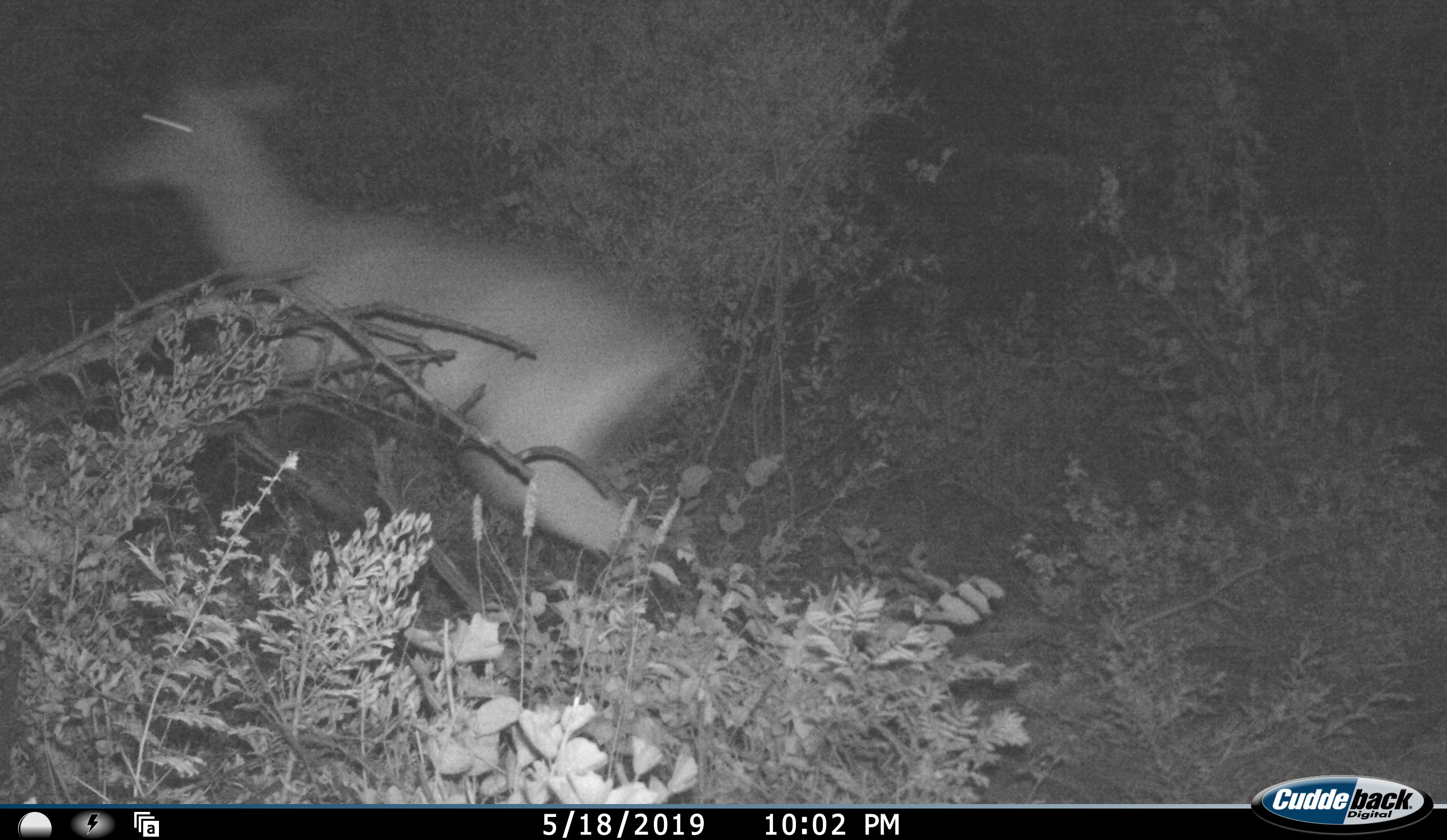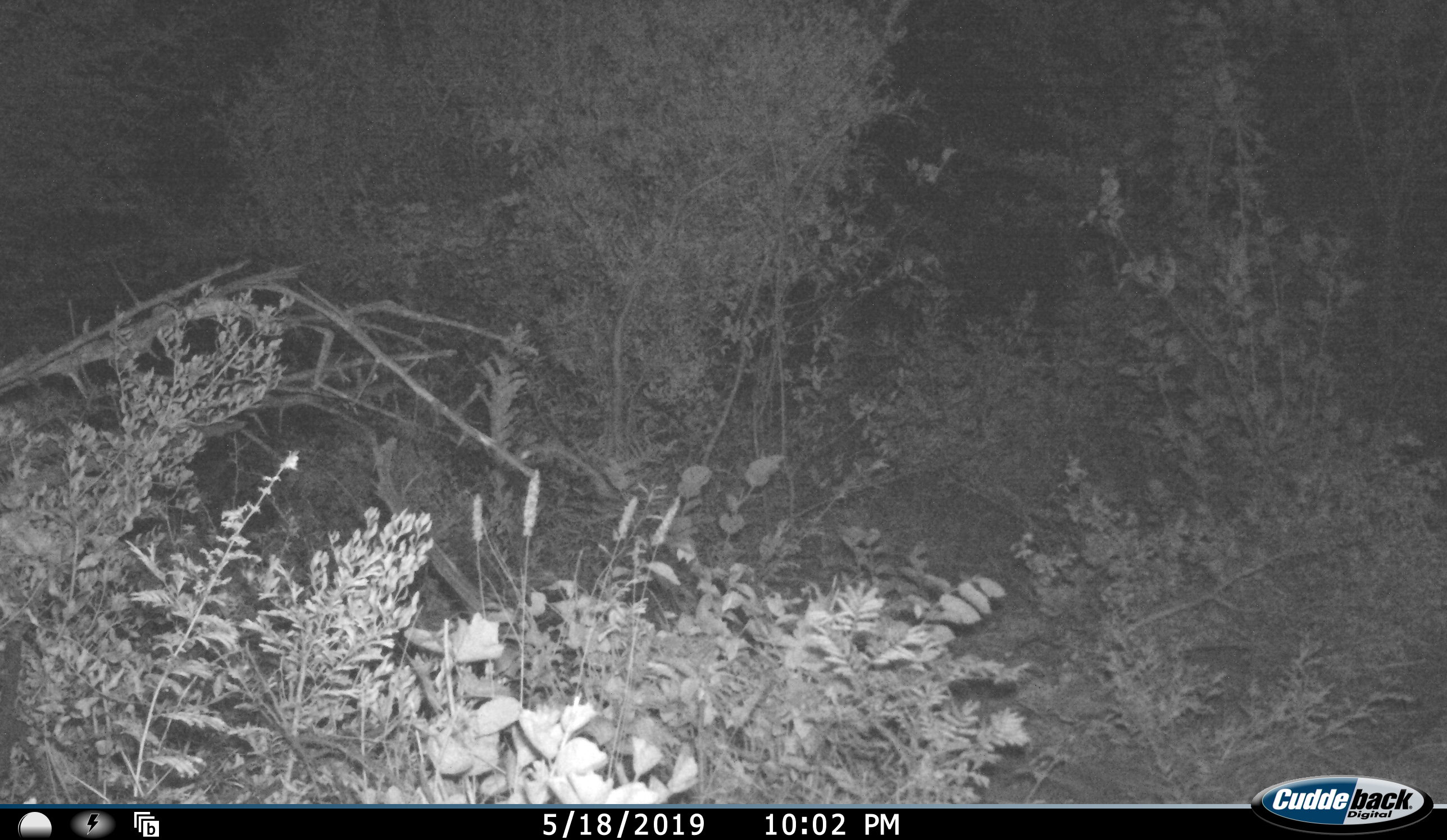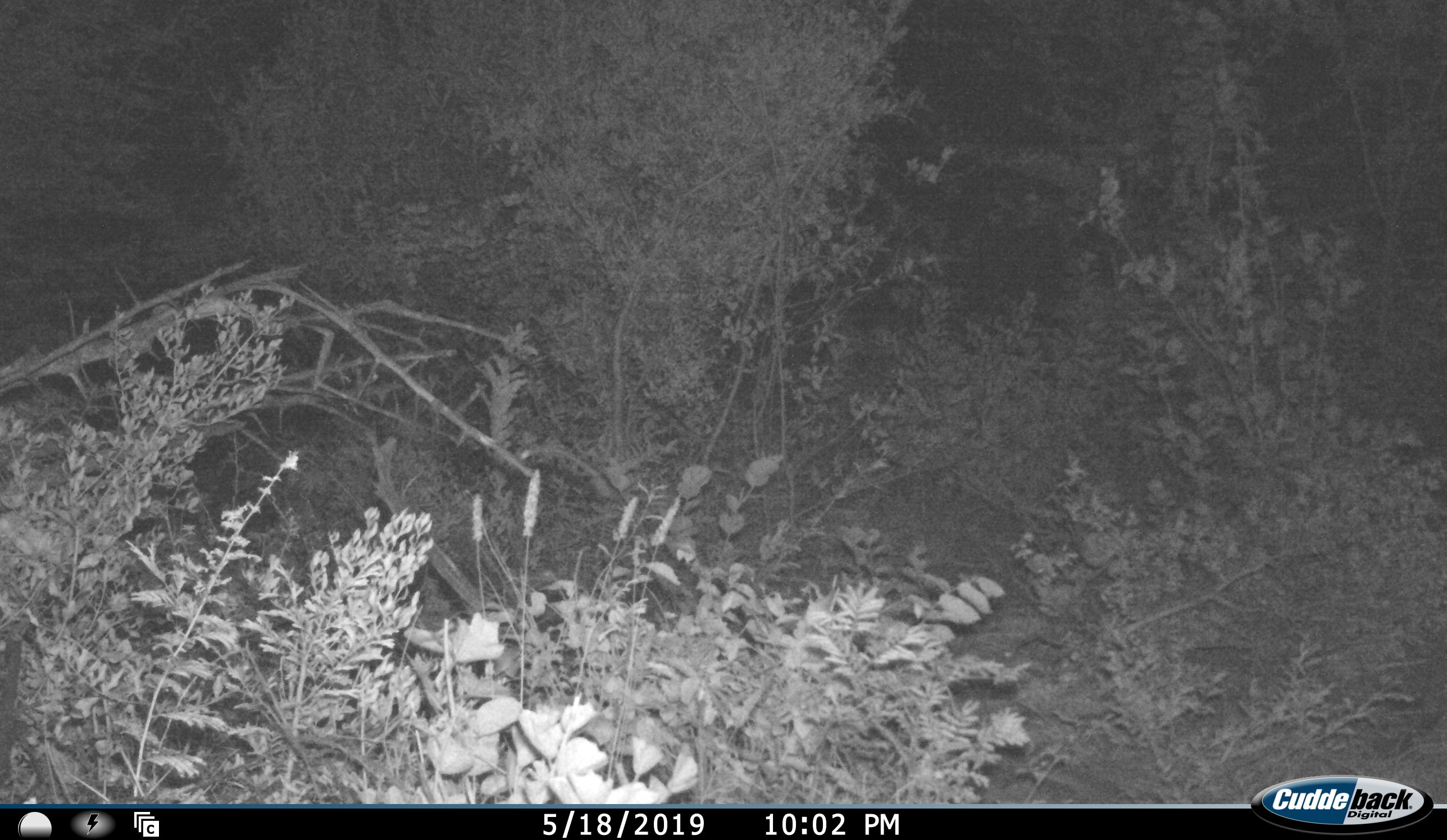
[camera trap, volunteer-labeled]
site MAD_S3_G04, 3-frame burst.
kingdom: Animalia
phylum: Chordata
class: Mammalia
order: Artiodactyla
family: Bovidae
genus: Aepyceros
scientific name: Aepyceros melampus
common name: impala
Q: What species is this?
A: Impala (Aepyceros melampus).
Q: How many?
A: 1.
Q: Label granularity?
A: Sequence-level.